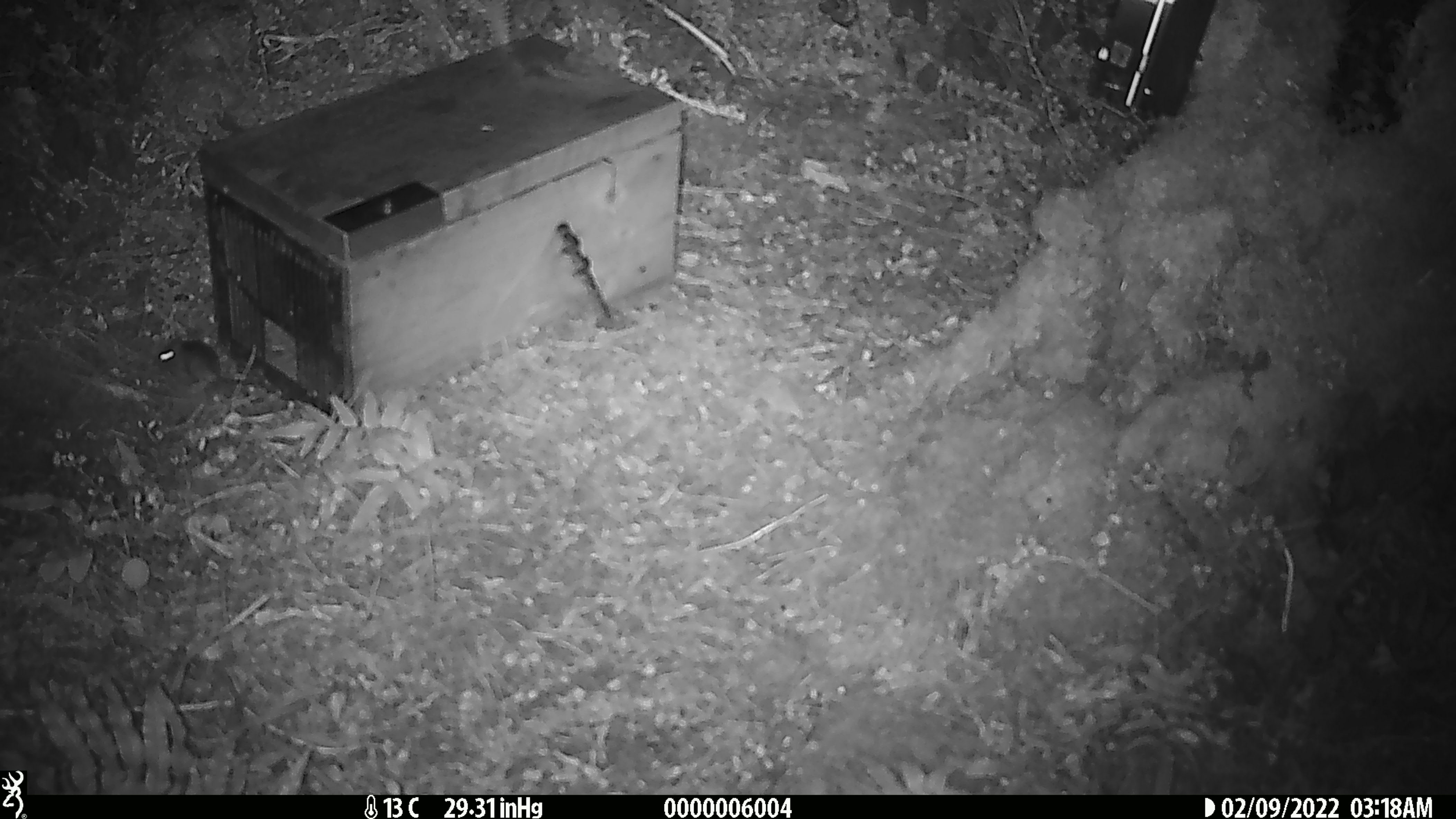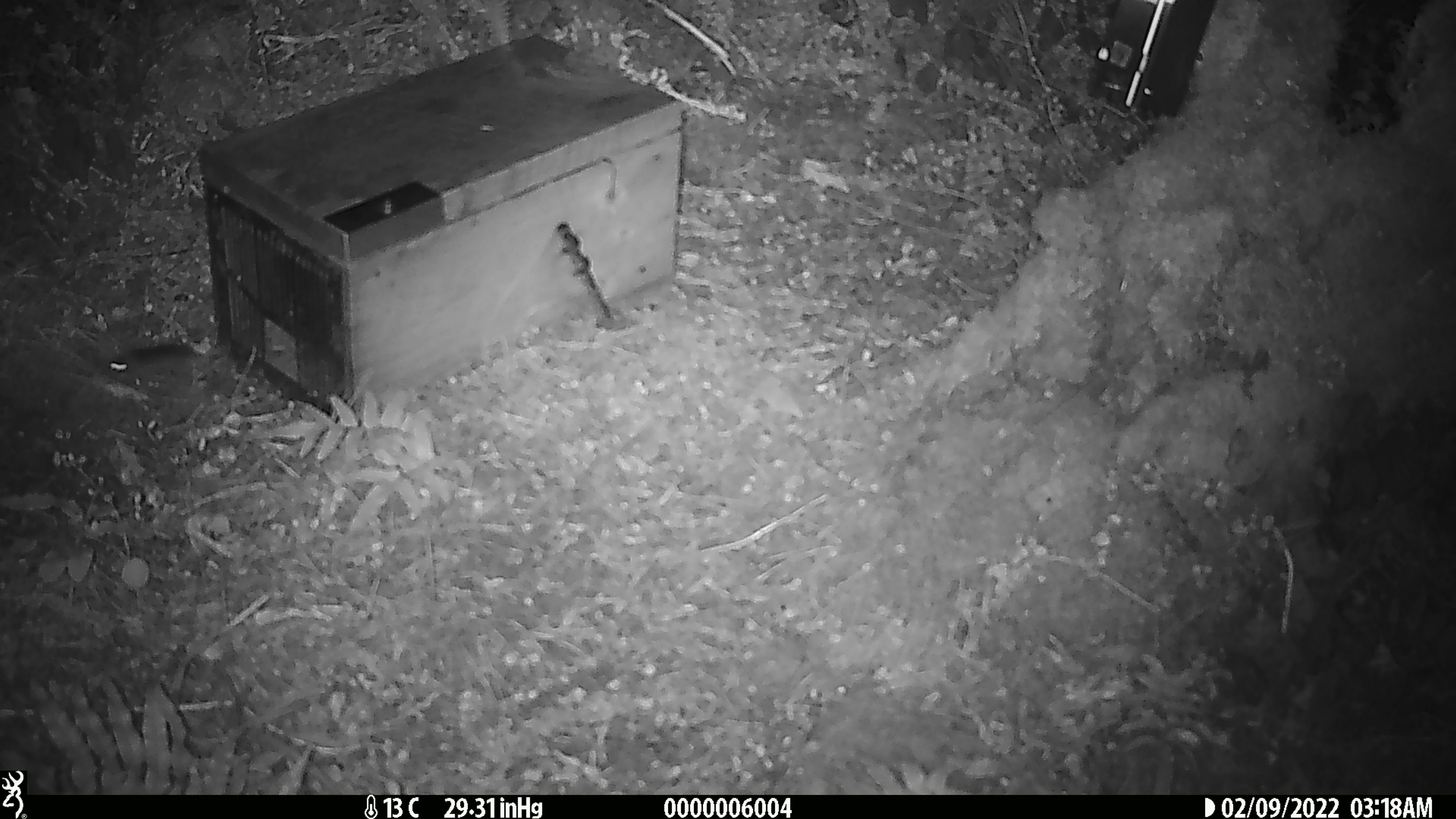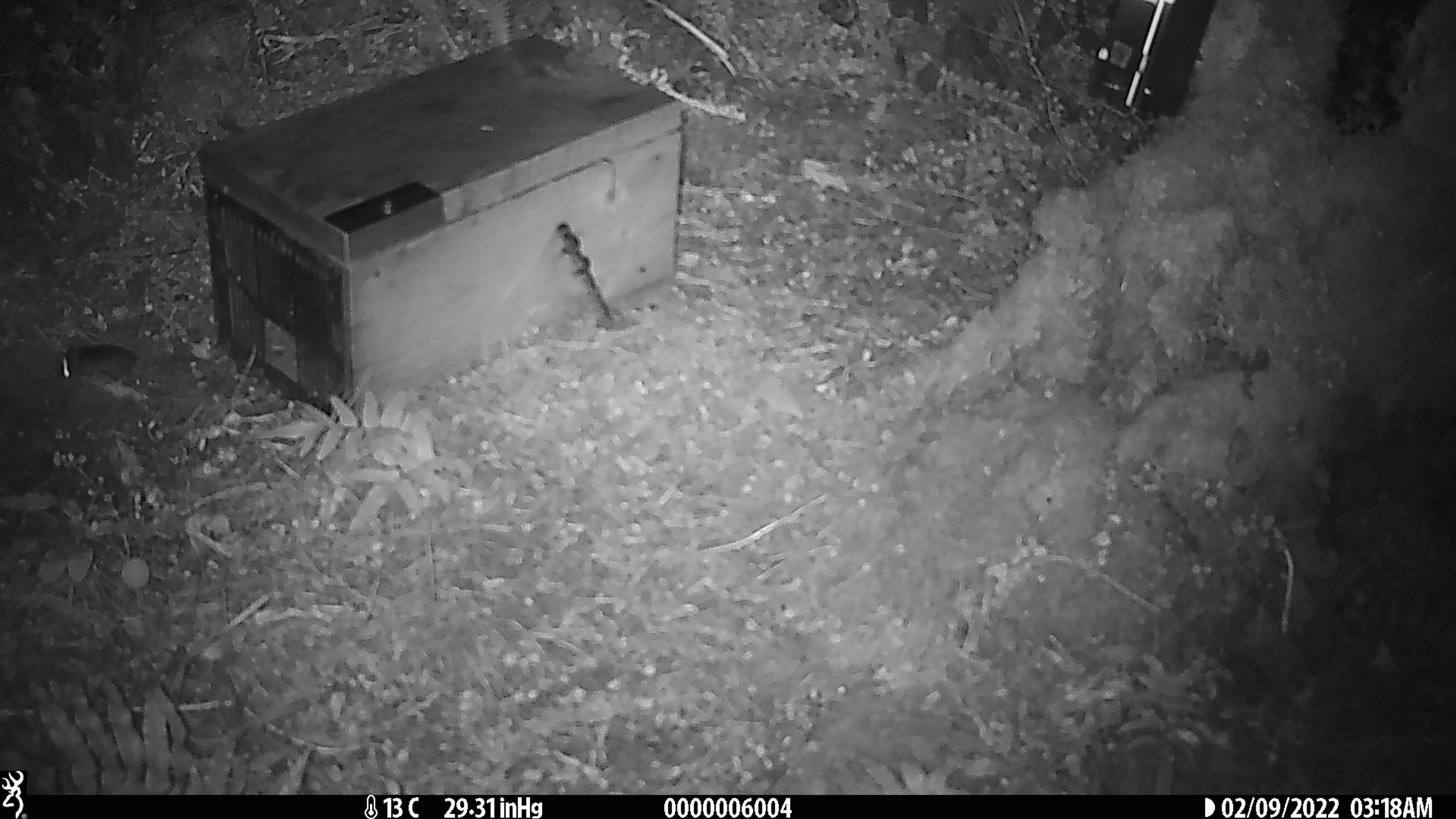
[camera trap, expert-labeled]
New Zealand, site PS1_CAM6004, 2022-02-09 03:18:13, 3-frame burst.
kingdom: Animalia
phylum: Chordata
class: Mammalia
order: Rodentia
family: Muridae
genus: Mus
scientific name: Mus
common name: mouse